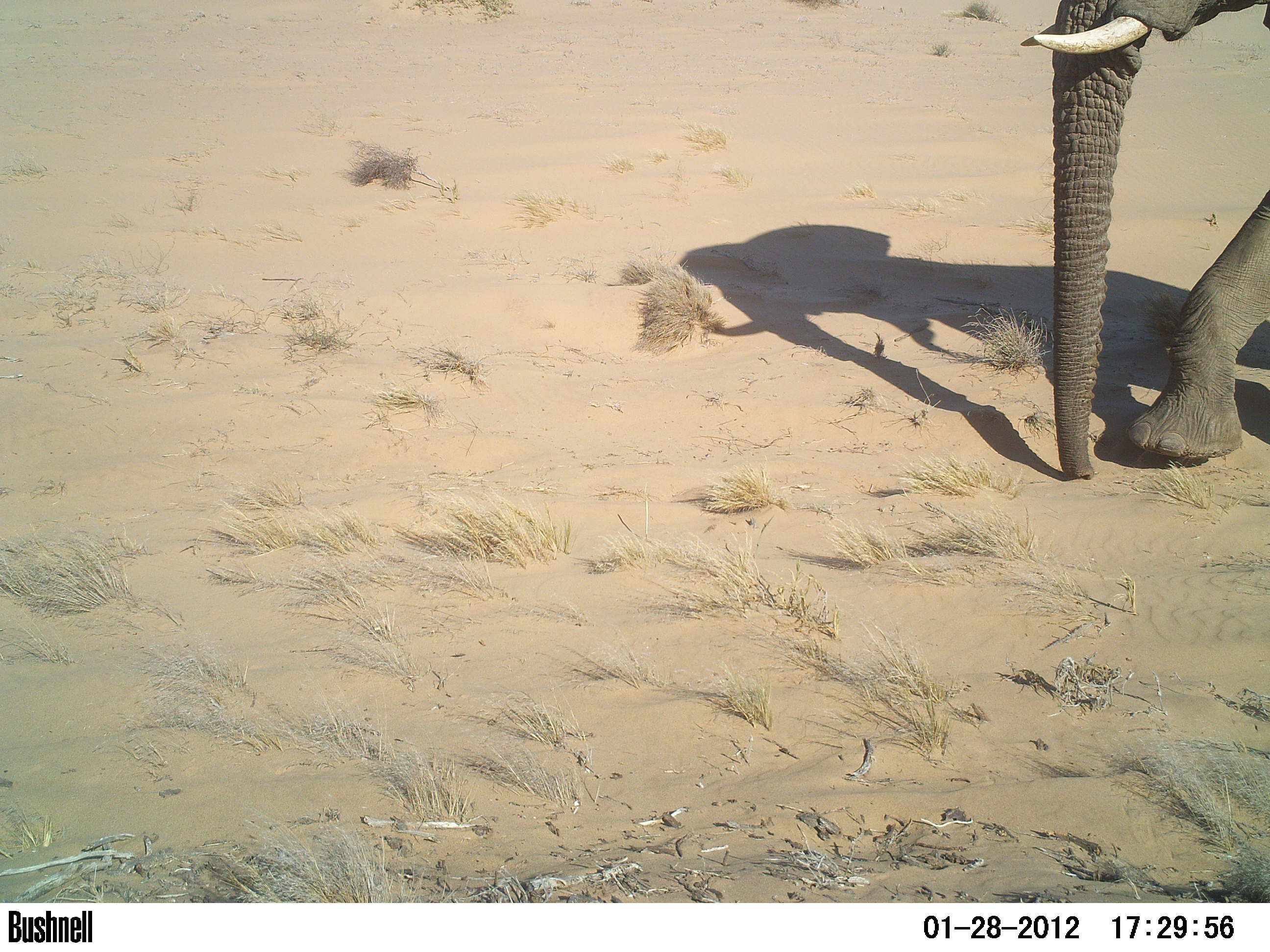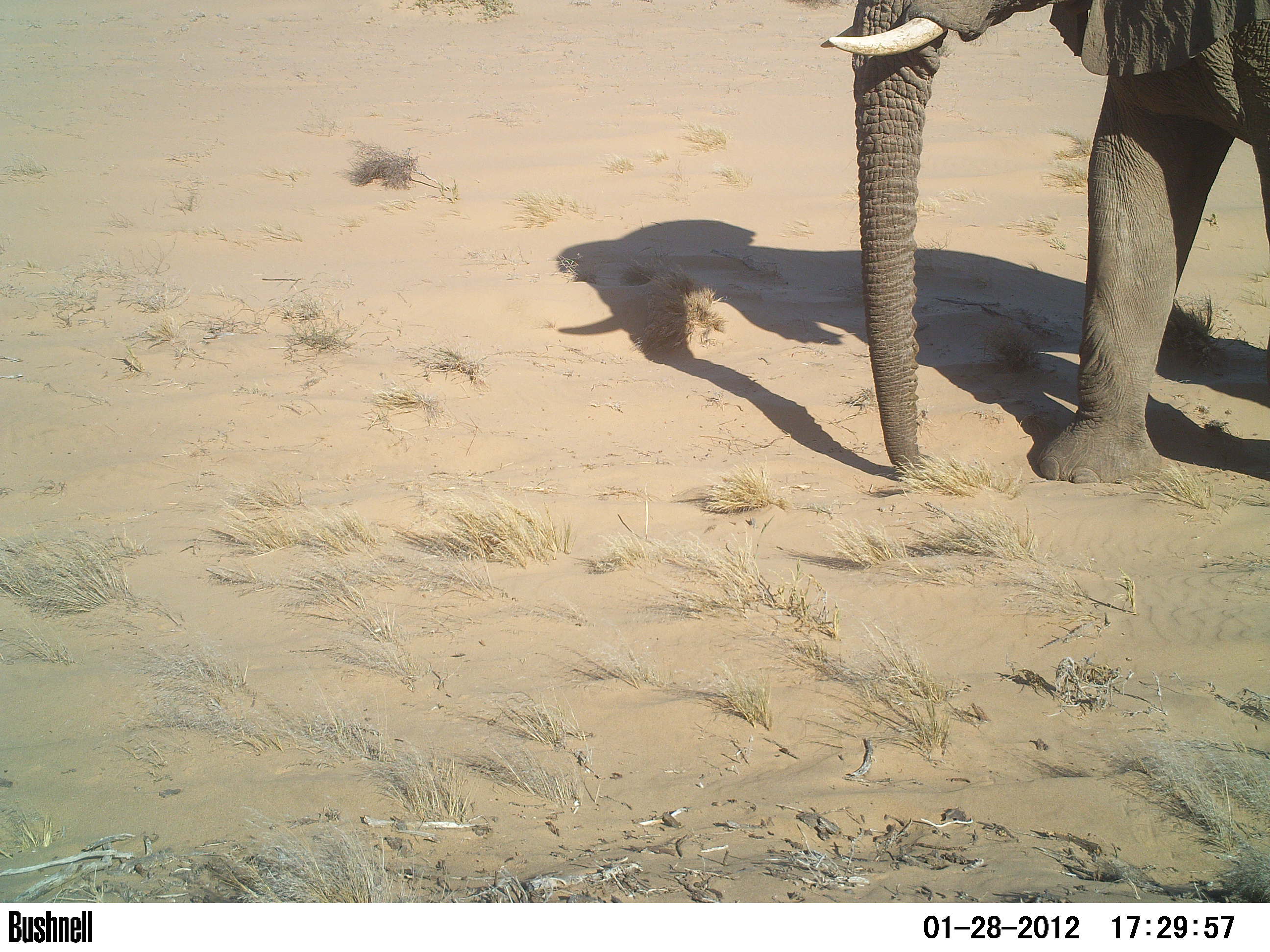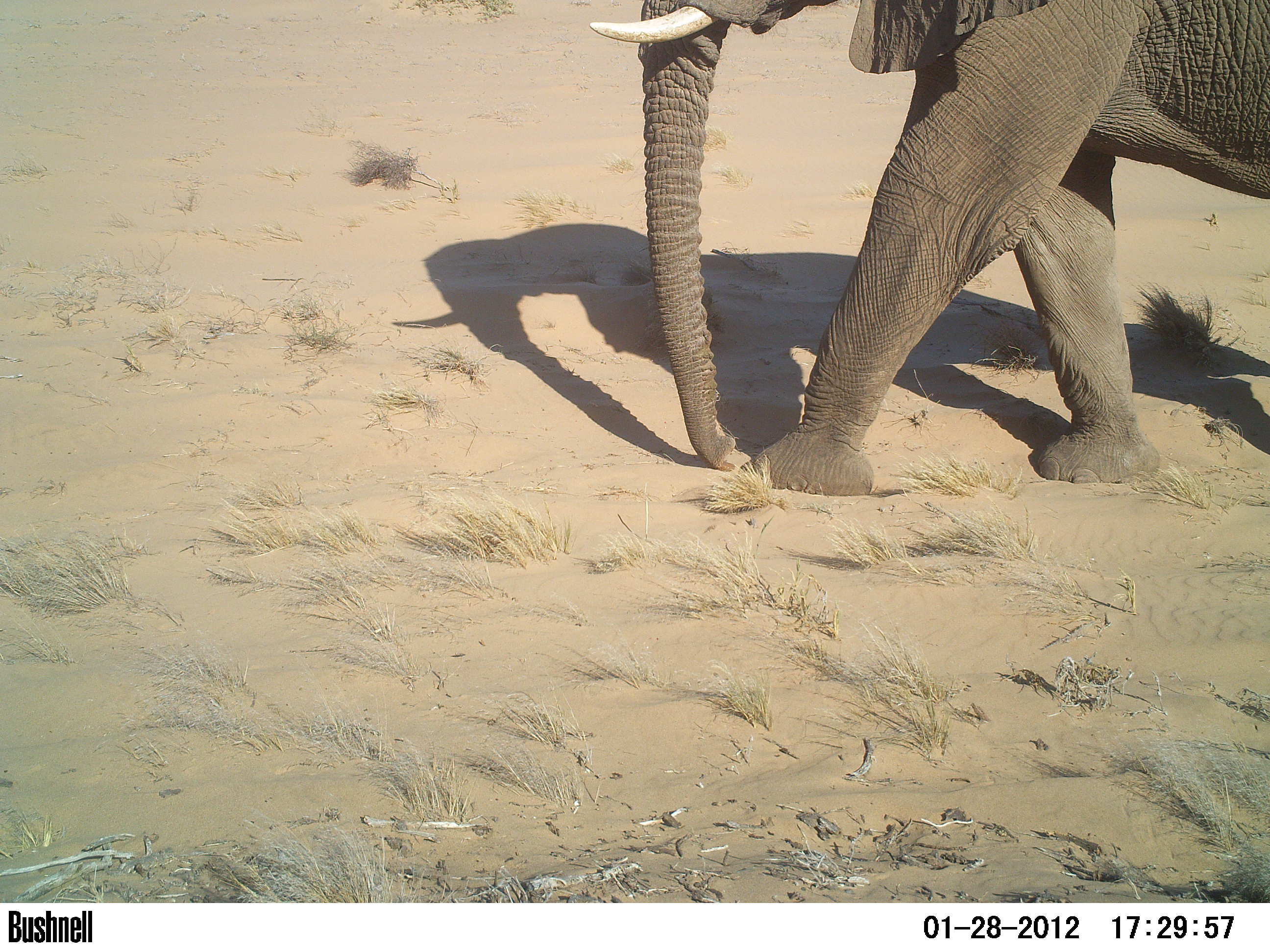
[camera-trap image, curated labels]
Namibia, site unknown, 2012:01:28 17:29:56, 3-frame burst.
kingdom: Animalia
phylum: Chordata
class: Mammalia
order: Proboscidea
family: Elephantidae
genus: Loxodonta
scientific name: Loxodonta africana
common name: african elephant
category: loxodanta africana